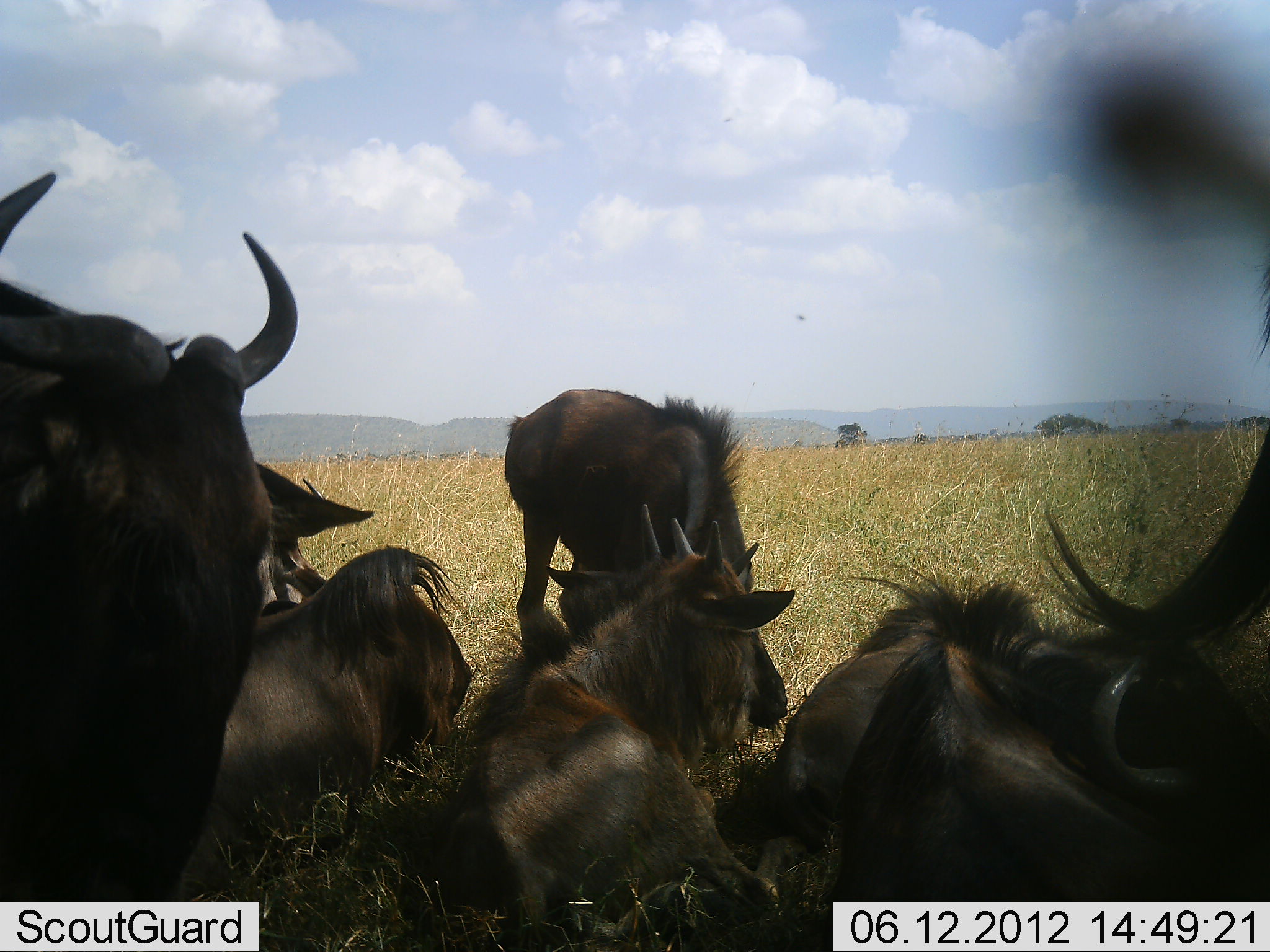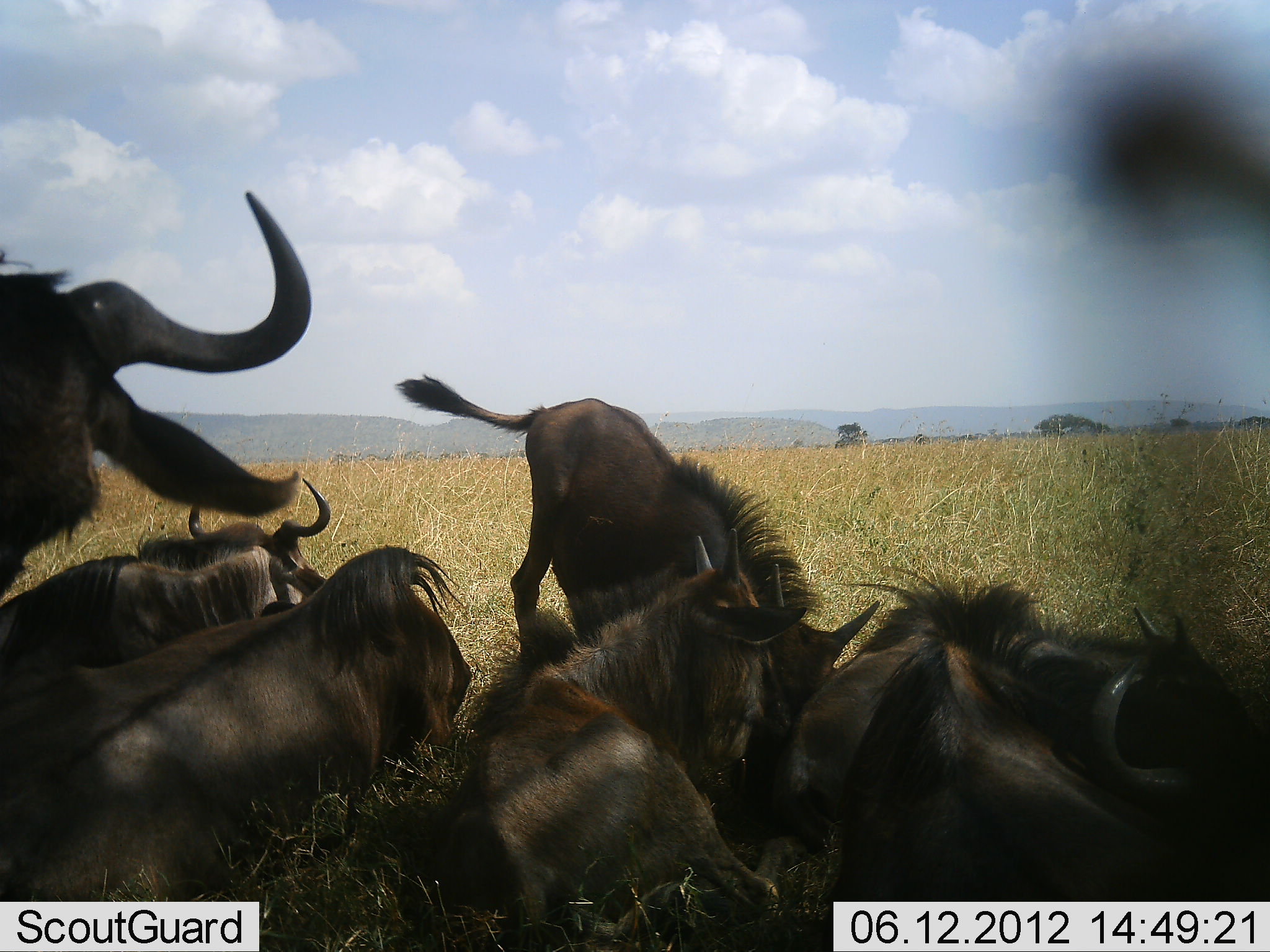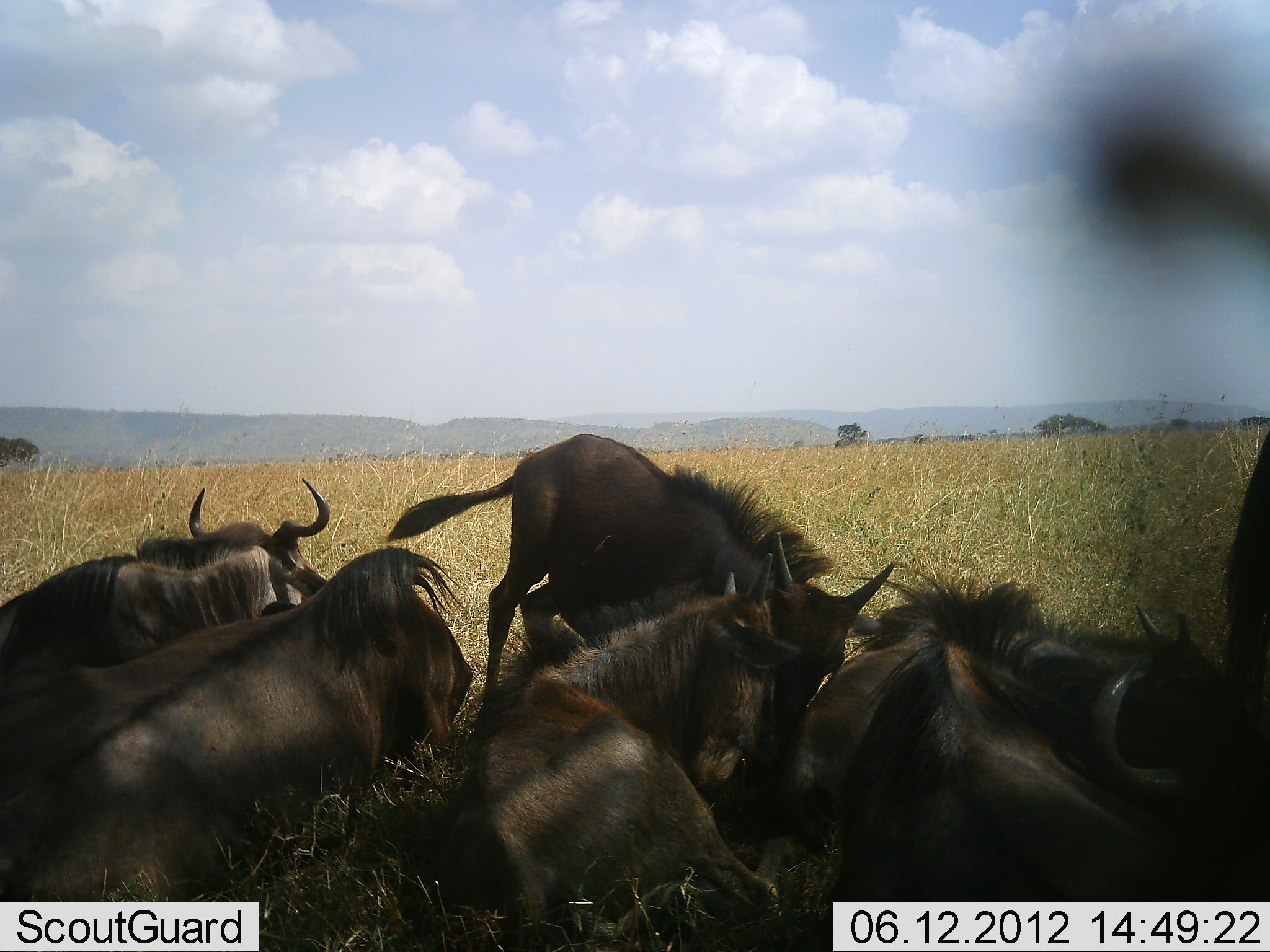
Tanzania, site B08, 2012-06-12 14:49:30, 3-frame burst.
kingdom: Animalia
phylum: Chordata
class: Mammalia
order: Artiodactyla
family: Bovidae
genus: Connochaetes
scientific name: Connochaetes taurinus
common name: blue wildebeest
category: wildebeest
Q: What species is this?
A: Wildebeest (blue wildebeest) (Connochaetes taurinus).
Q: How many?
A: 7.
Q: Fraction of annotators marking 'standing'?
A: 20%.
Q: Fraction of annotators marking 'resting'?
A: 100%.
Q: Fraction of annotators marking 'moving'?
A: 20%.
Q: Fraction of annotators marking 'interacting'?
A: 20%.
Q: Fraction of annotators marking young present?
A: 30%.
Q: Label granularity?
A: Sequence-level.